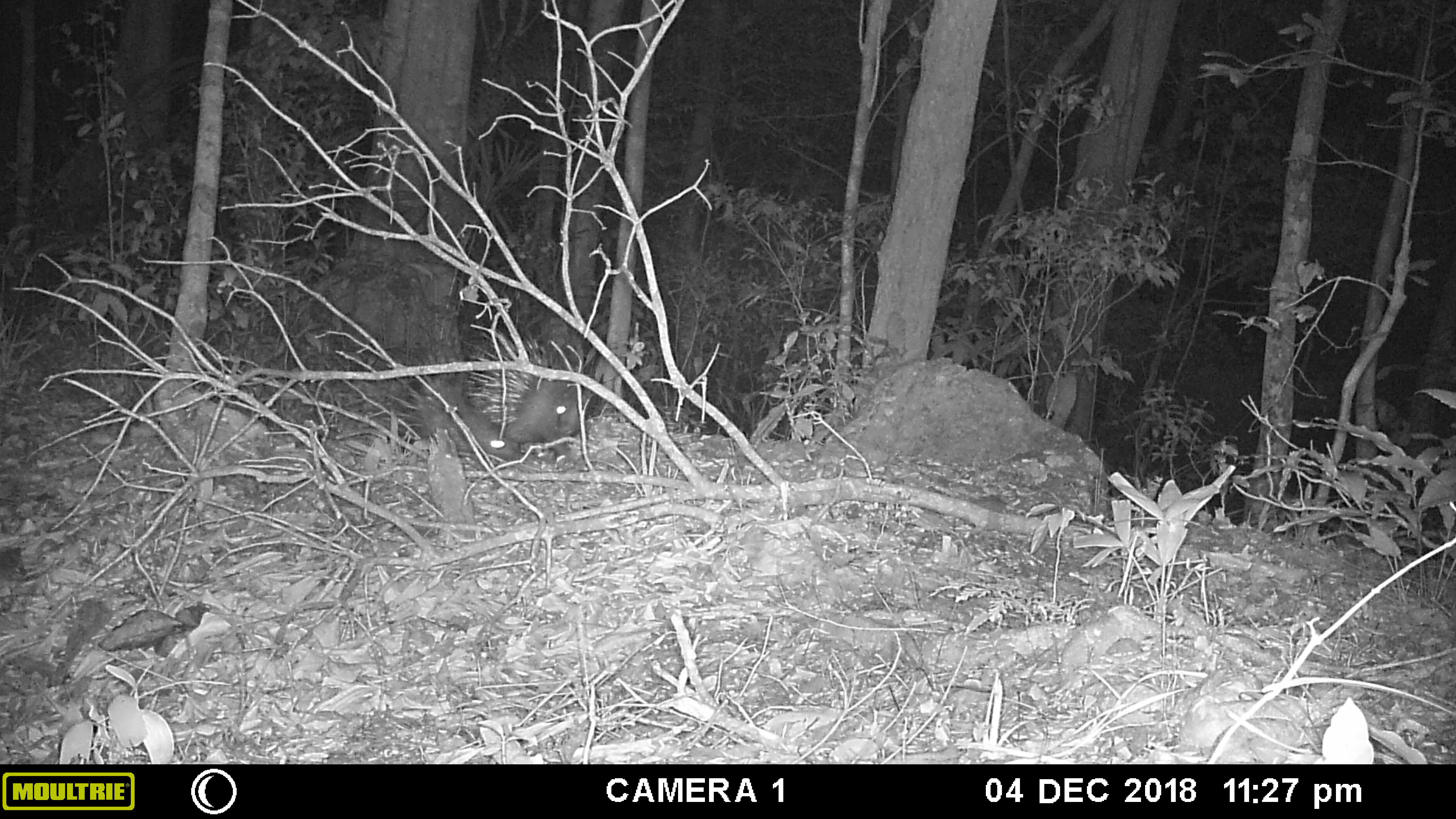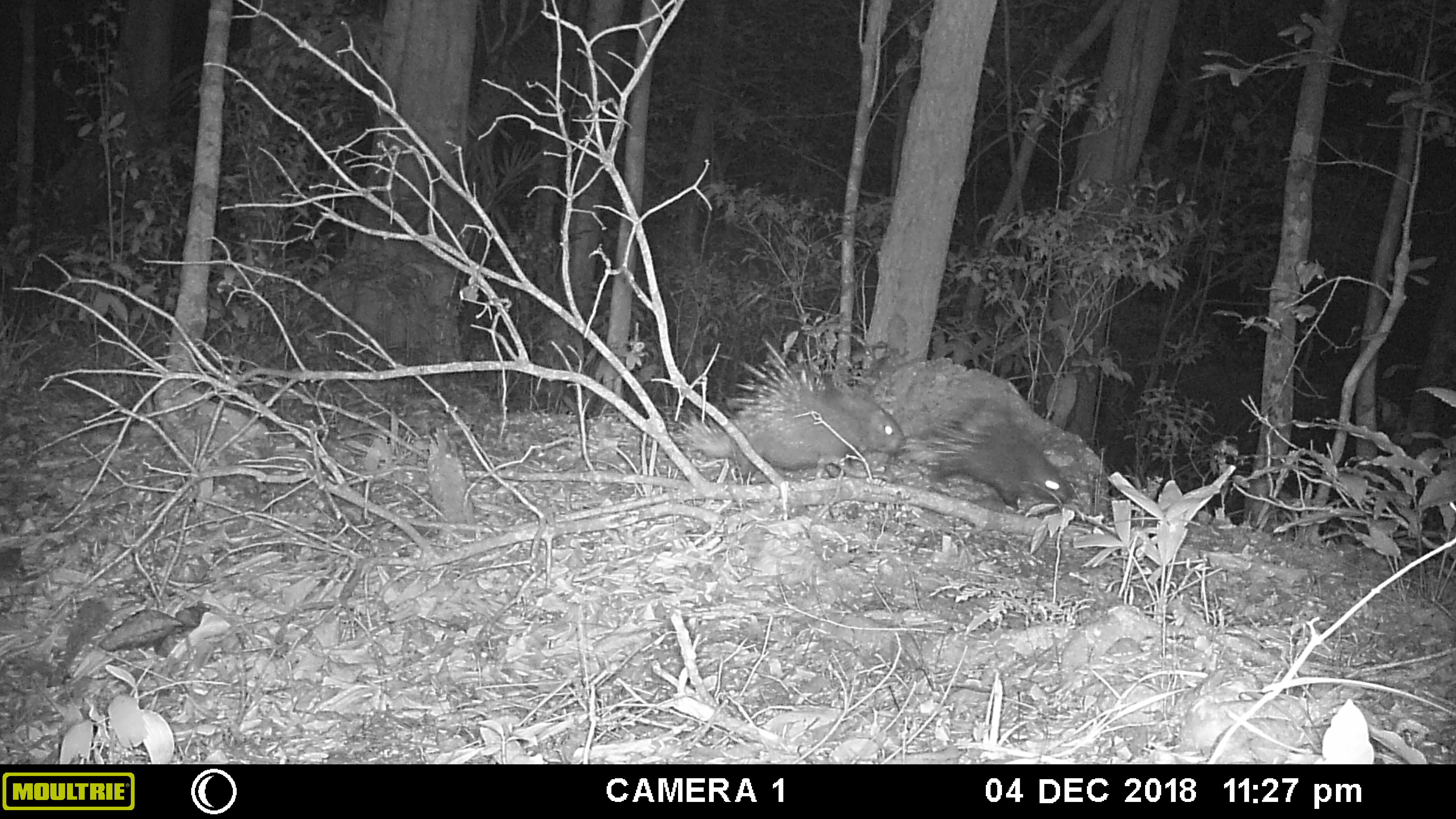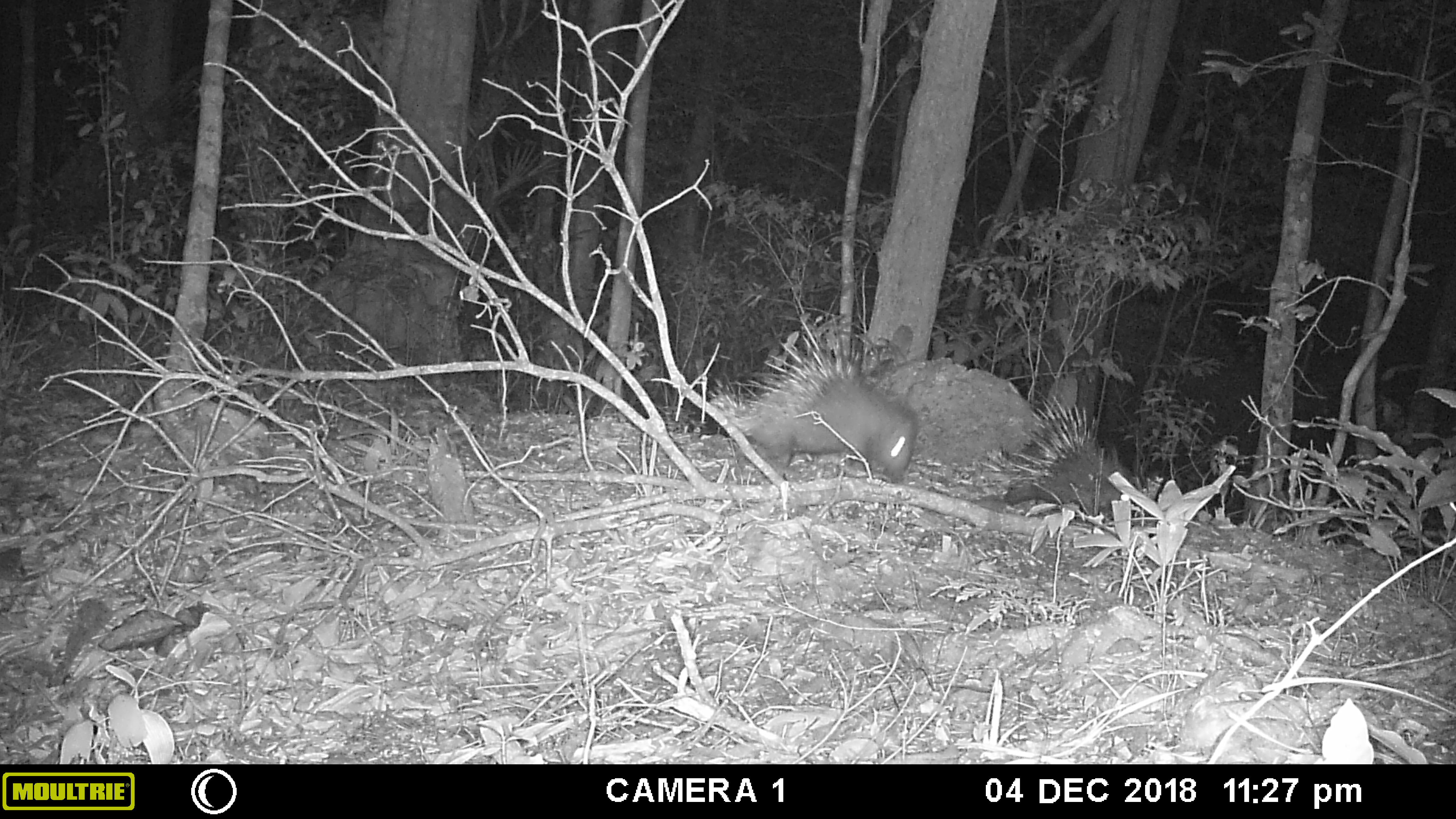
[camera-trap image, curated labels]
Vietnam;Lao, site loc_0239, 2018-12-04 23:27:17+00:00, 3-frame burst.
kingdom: Animalia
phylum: Chordata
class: Mammalia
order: Rodentia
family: Hystricidae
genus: Hystrix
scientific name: Hystrix brachyura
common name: malayan porcupine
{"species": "malayan porcupine (Hystrix brachyura)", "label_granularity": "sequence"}